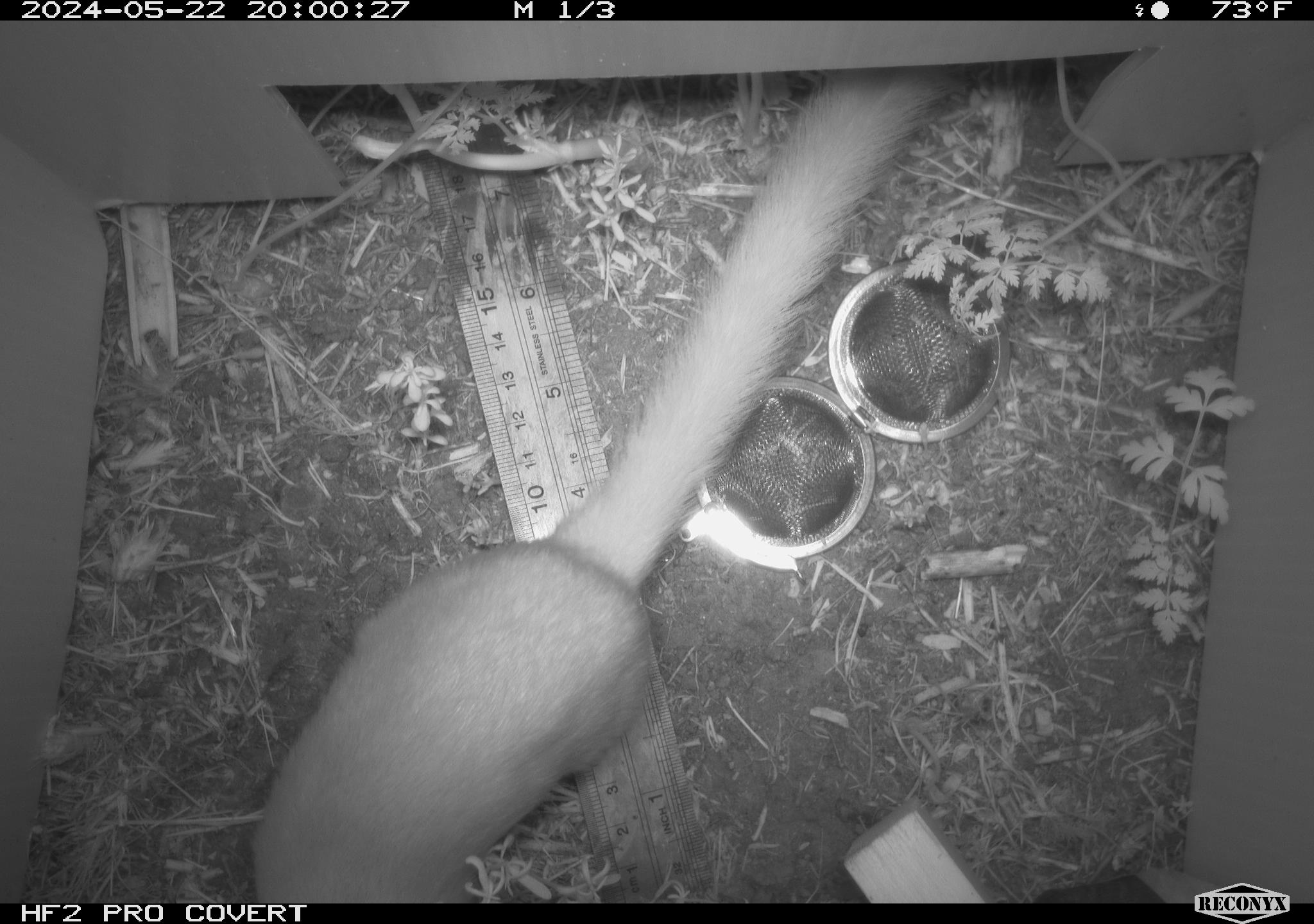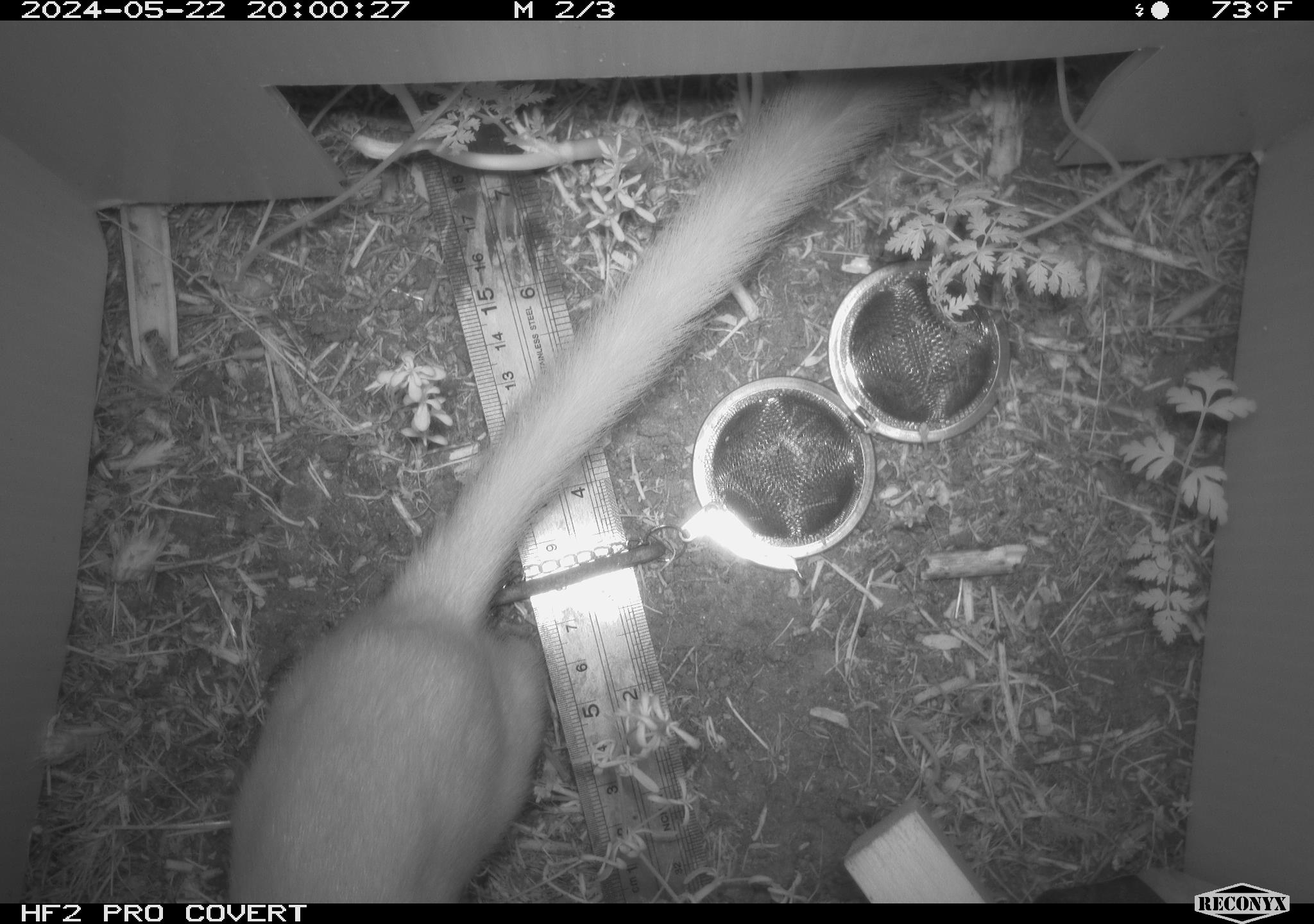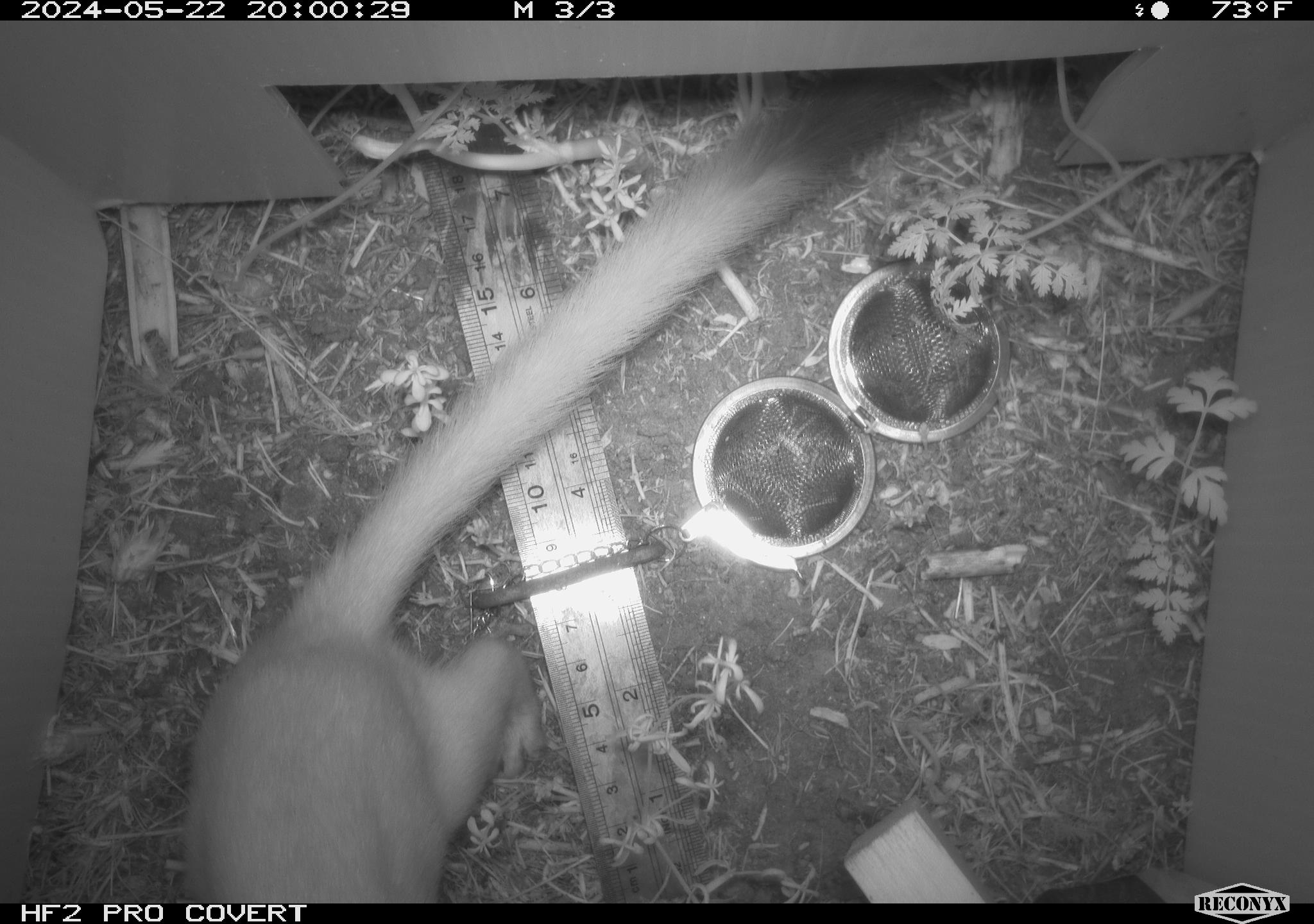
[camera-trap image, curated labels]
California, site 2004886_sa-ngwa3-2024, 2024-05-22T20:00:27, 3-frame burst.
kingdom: Animalia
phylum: Chordata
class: Mammalia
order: Carnivora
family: Mustelidae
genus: Neogale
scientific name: Neogale frenata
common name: long-tailed weasel